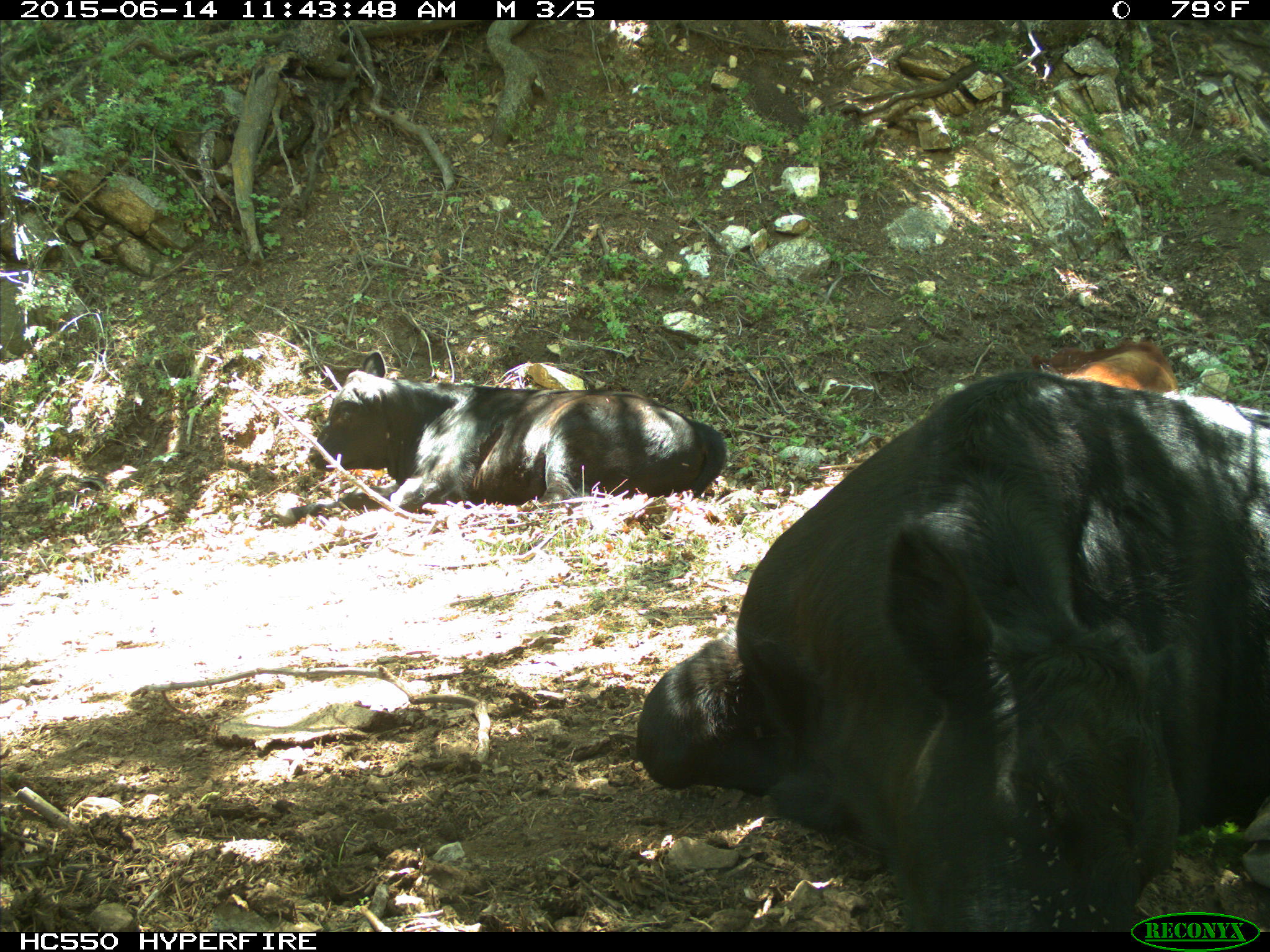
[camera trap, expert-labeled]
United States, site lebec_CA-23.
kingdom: Animalia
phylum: Chordata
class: Mammalia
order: Artiodactyla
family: Bovidae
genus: Bos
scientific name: Bos taurus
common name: domestic cow